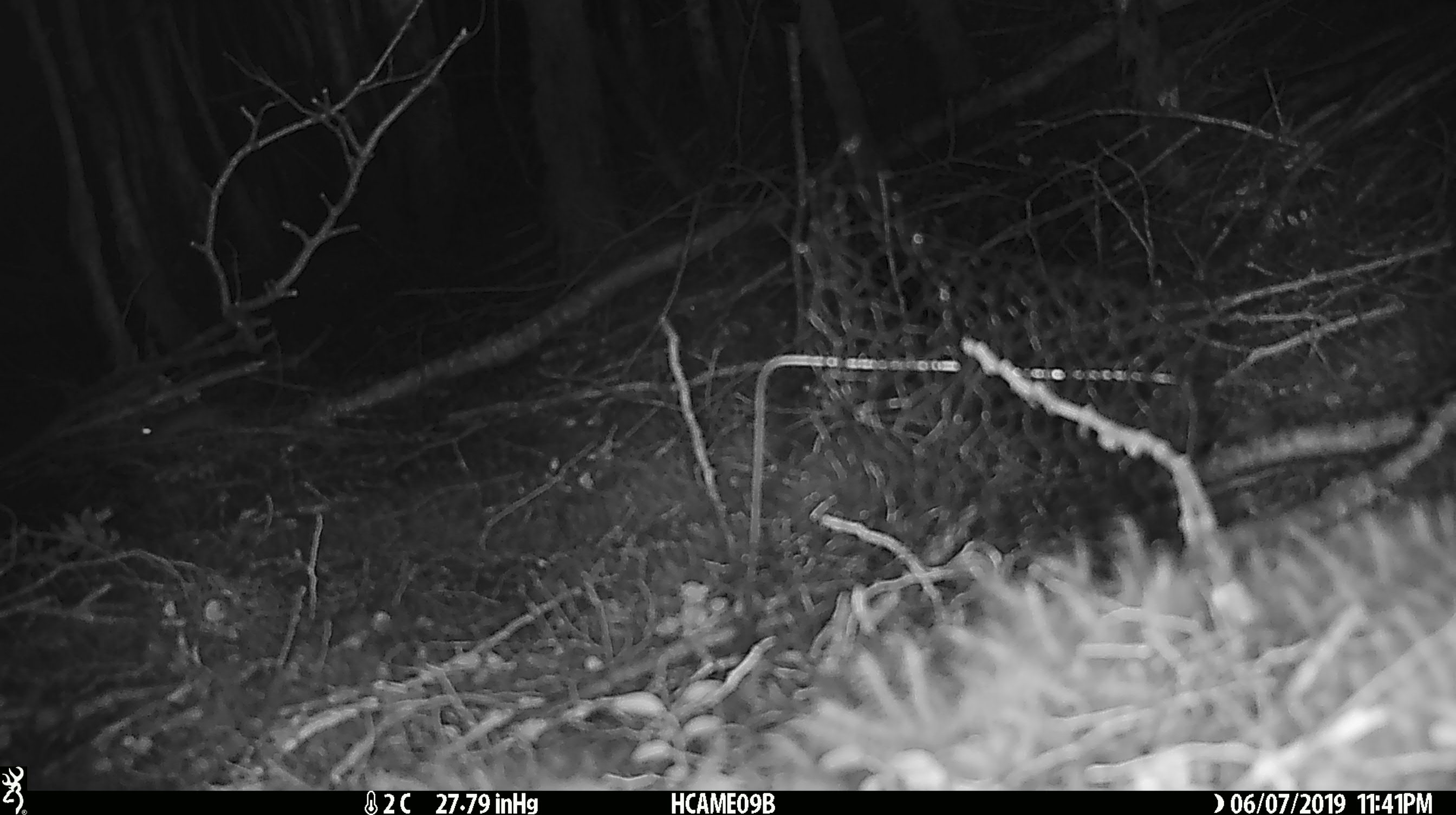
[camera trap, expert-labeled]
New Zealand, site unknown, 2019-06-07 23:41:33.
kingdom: Animalia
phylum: Chordata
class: Mammalia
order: Rodentia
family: Muridae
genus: Mus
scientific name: Mus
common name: mouse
Mouse (Mus).